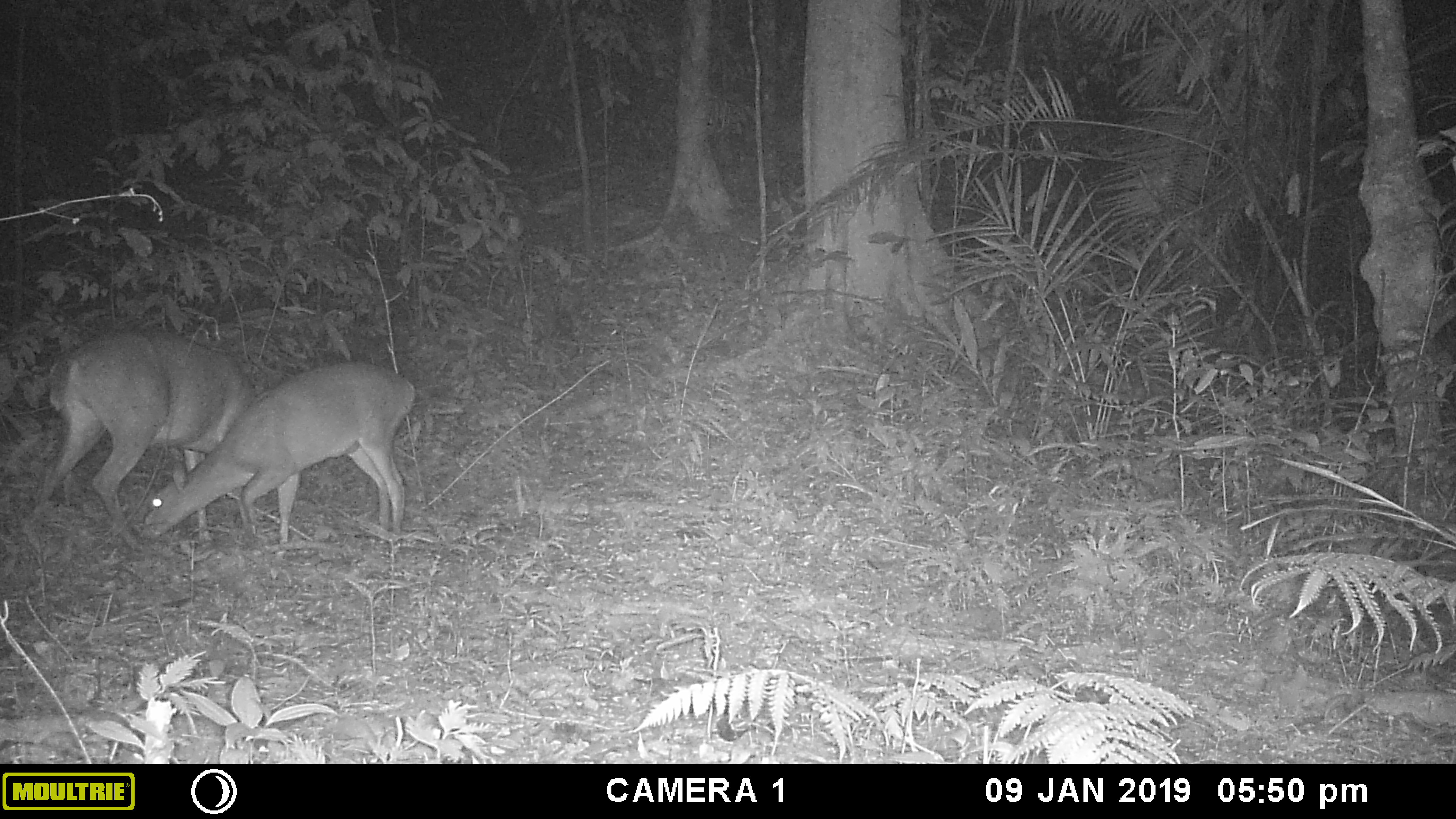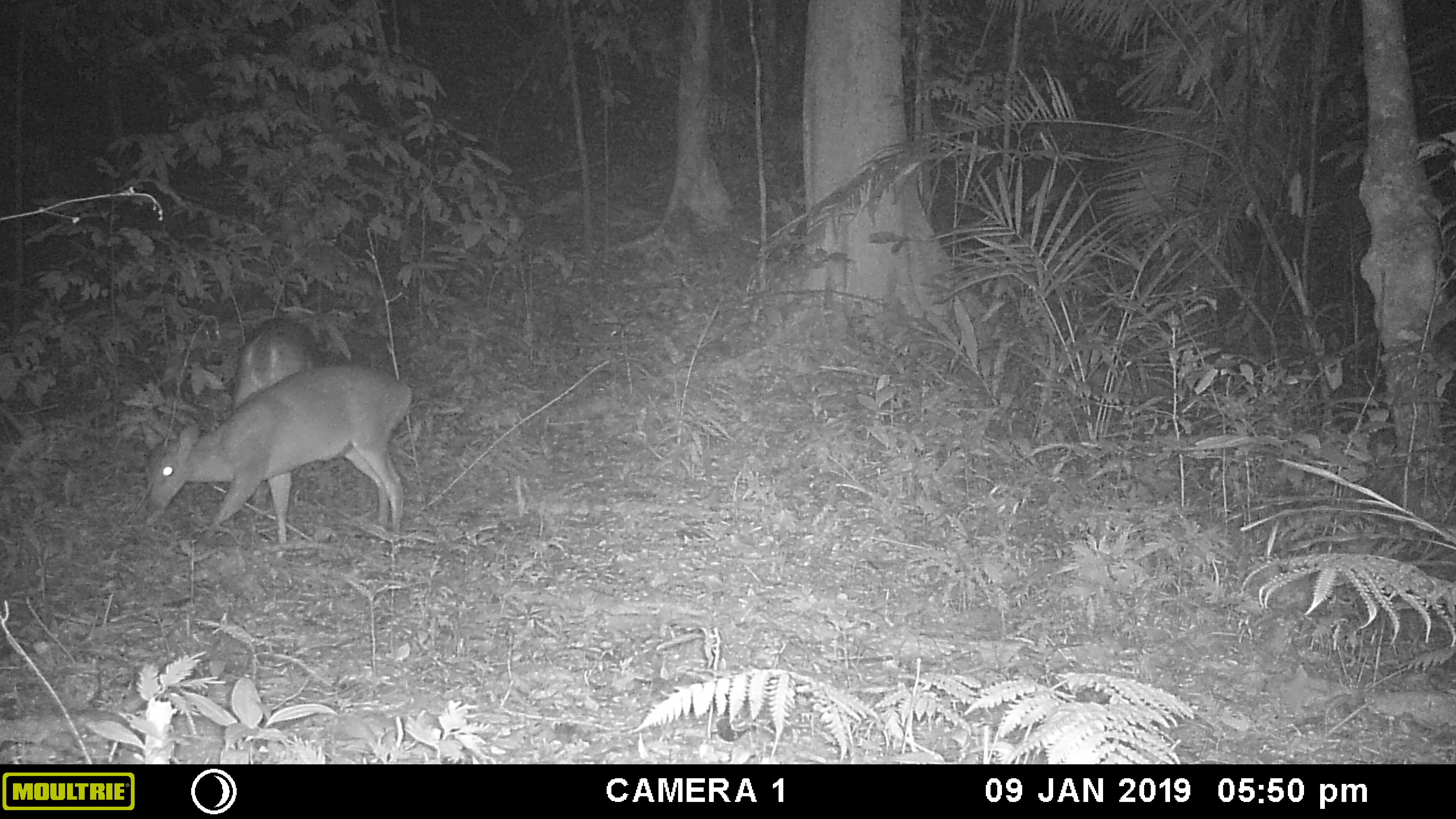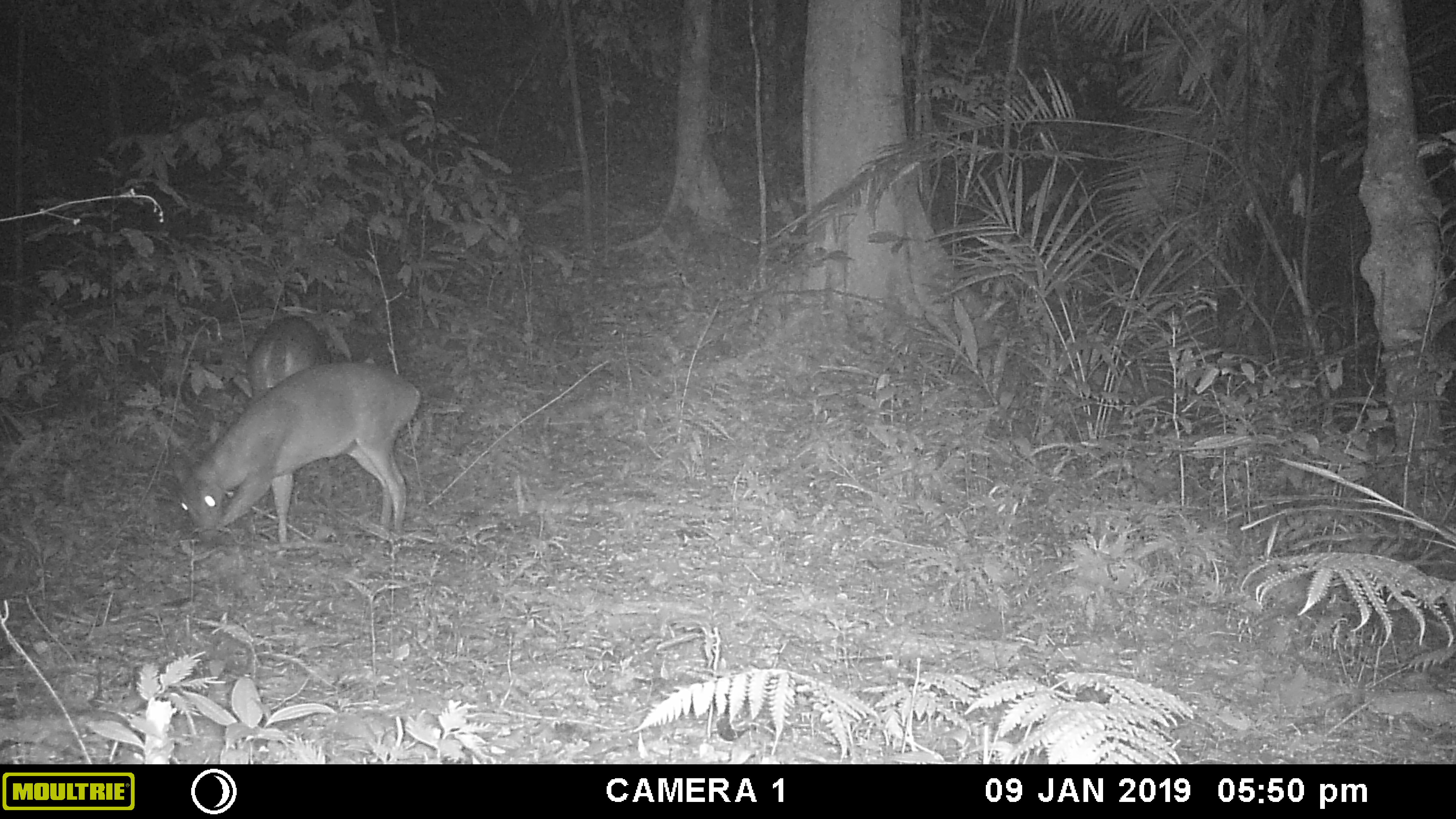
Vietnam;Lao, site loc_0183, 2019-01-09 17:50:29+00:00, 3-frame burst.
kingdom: Animalia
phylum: Chordata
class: Mammalia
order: Artiodactyla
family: Cervidae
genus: Muntiacus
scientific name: Muntiacus vuquangensis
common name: large-antlered muntjac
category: large antlered muntjac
Large antlered muntjac (large-antlered muntjac) (Muntiacus vuquangensis). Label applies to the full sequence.